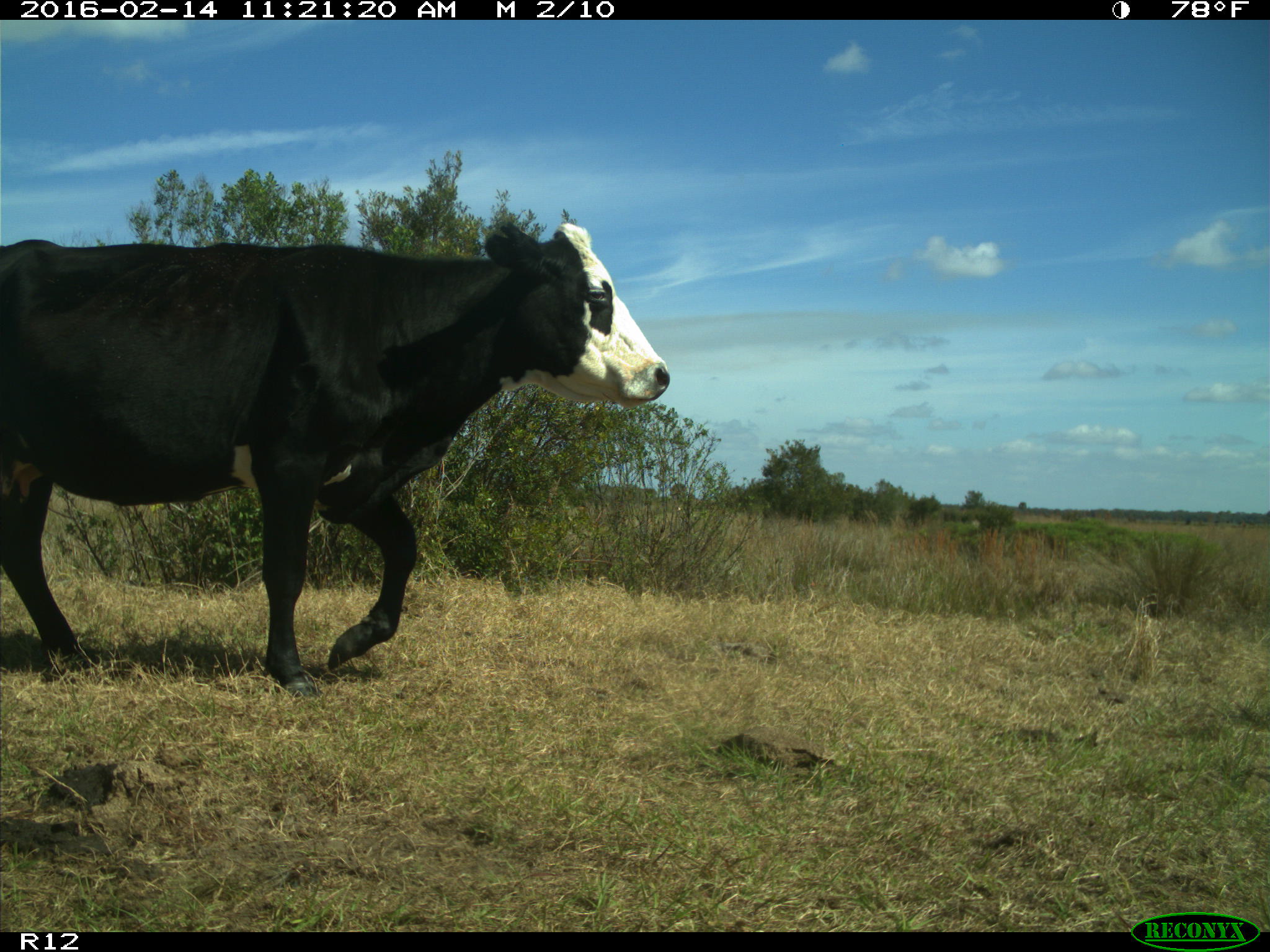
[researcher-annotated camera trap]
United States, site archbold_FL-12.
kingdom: Animalia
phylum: Chordata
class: Mammalia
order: Artiodactyla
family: Bovidae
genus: Bos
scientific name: Bos taurus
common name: domestic cow